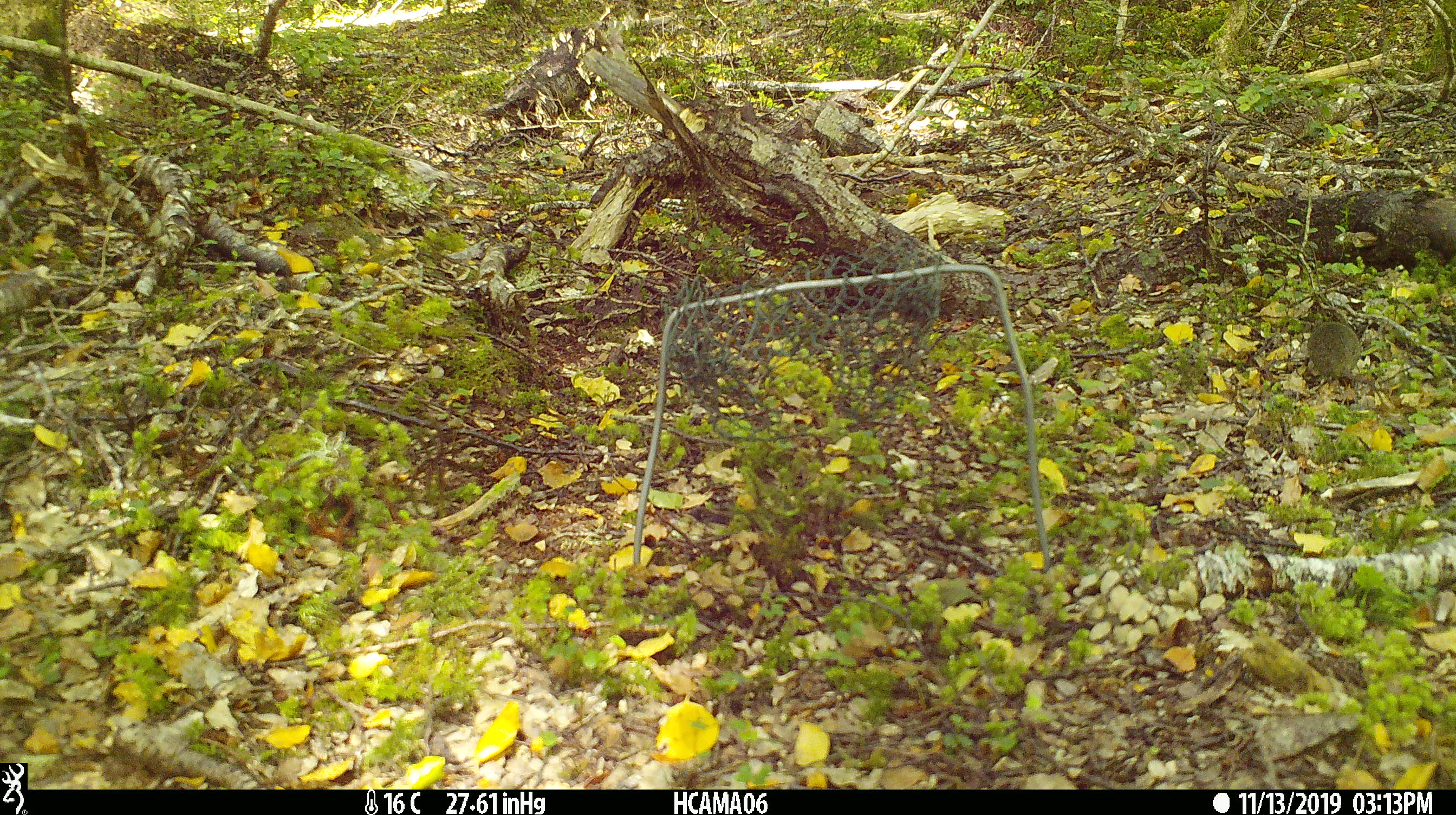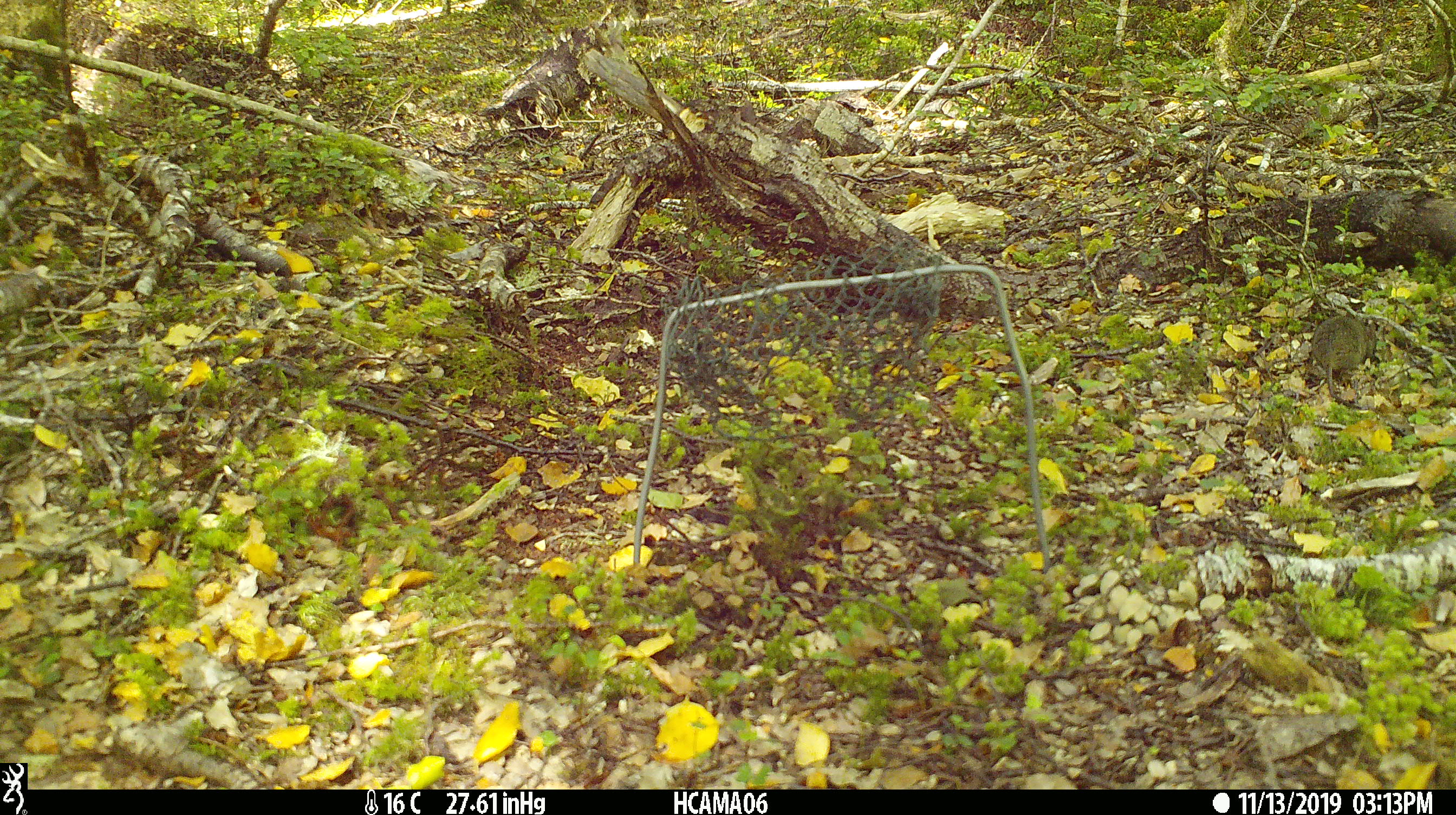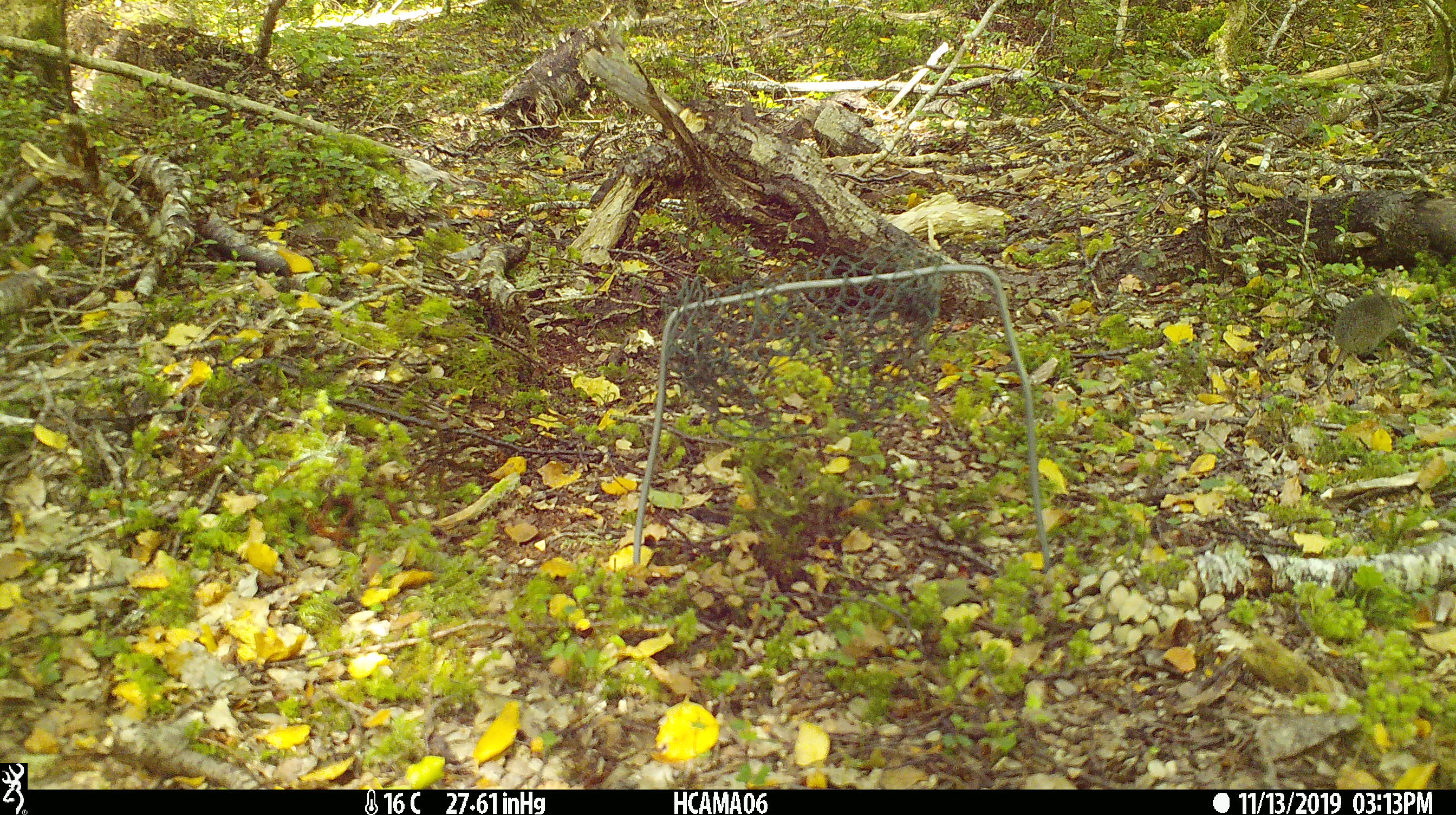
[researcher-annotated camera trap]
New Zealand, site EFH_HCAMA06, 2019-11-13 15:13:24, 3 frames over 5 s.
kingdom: Animalia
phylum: Chordata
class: Mammalia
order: Rodentia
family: Muridae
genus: Mus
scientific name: Mus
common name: mouse